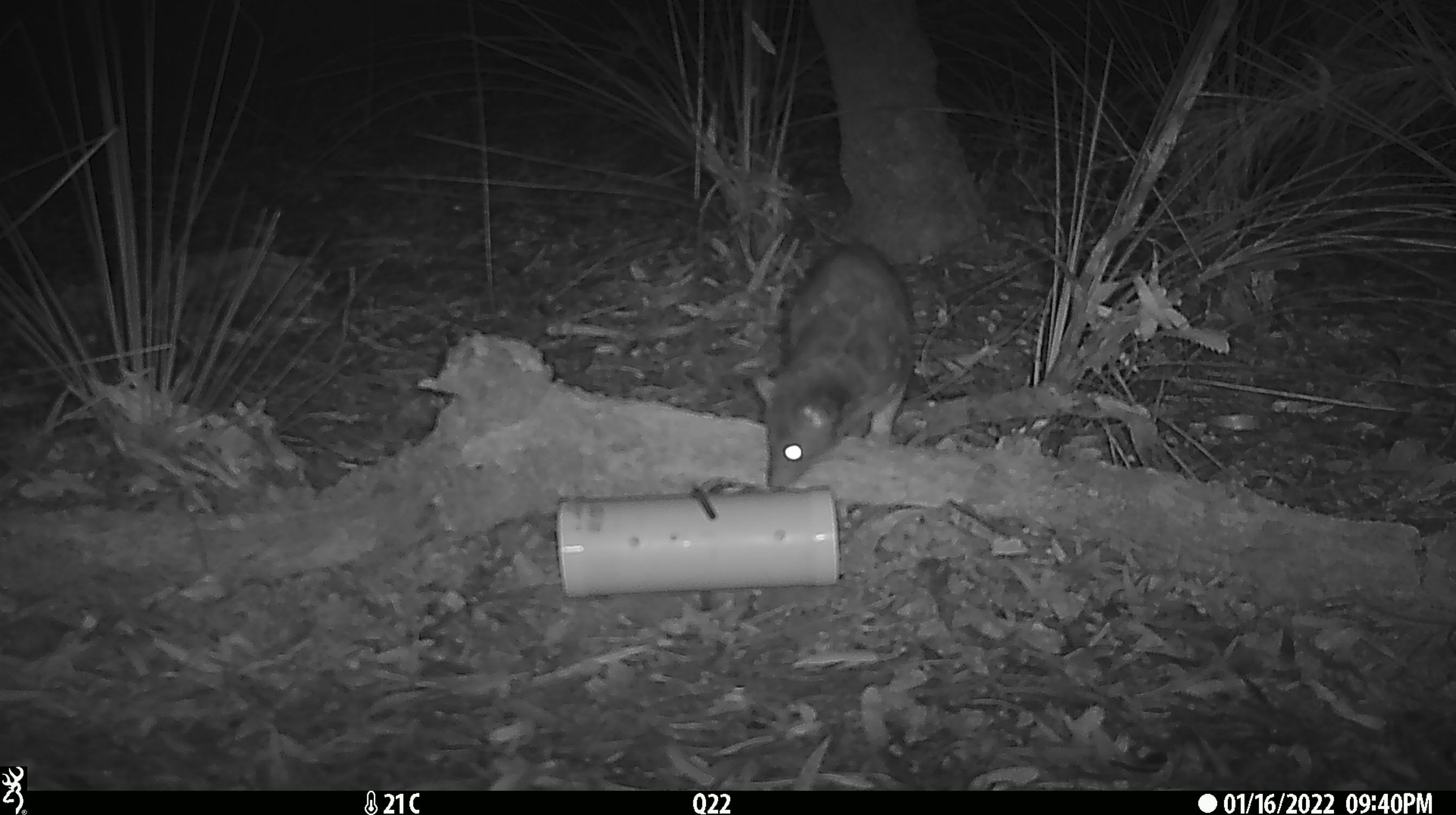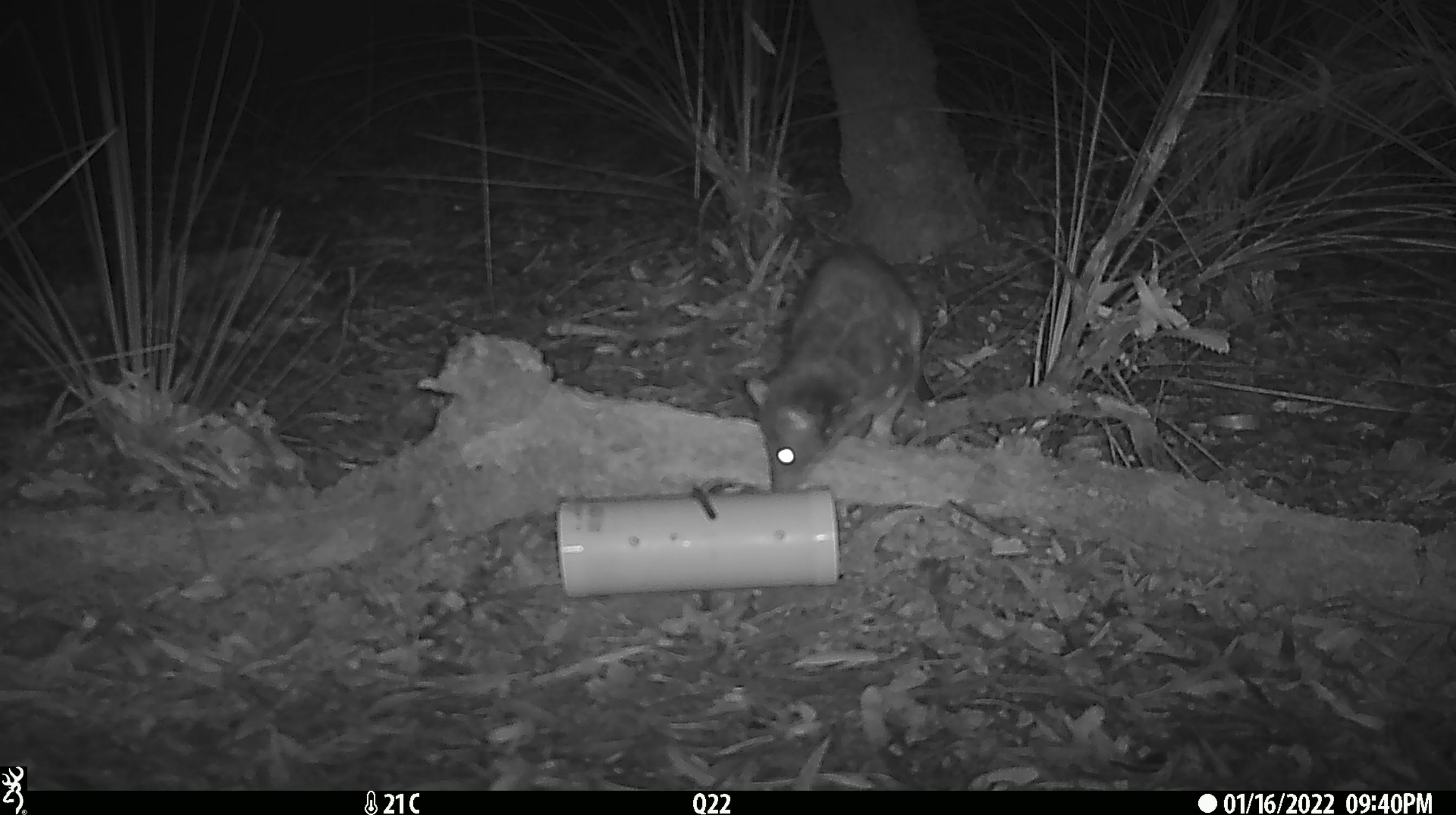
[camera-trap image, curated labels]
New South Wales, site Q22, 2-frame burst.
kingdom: Animalia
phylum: Chordata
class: Mammalia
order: Dasyuromorphia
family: Dasyuridae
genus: Dasyurus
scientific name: Dasyurus maculatus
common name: spotted-tailed quoll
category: quoll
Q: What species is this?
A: Quoll (spotted-tailed quoll) (Dasyurus maculatus).